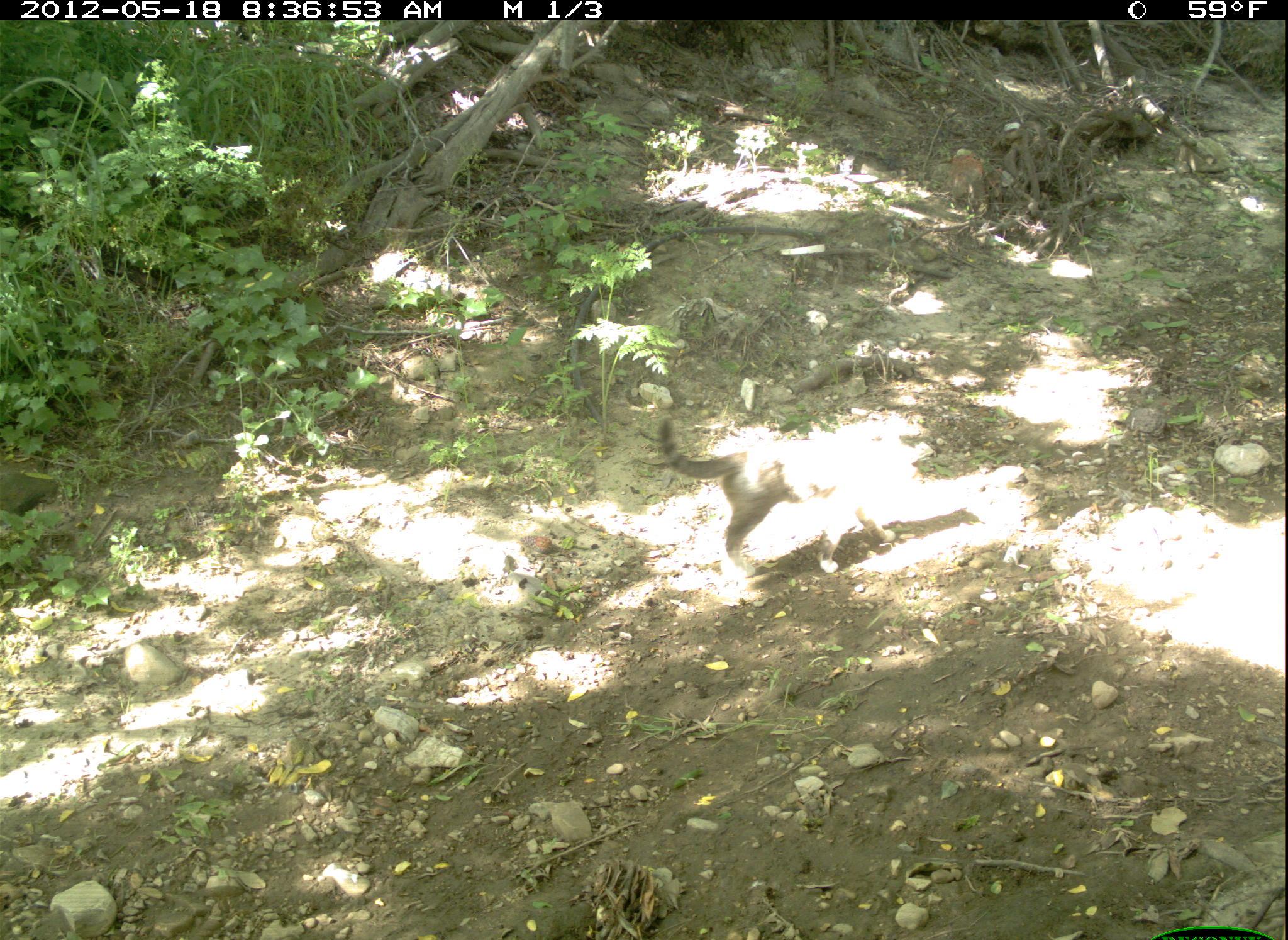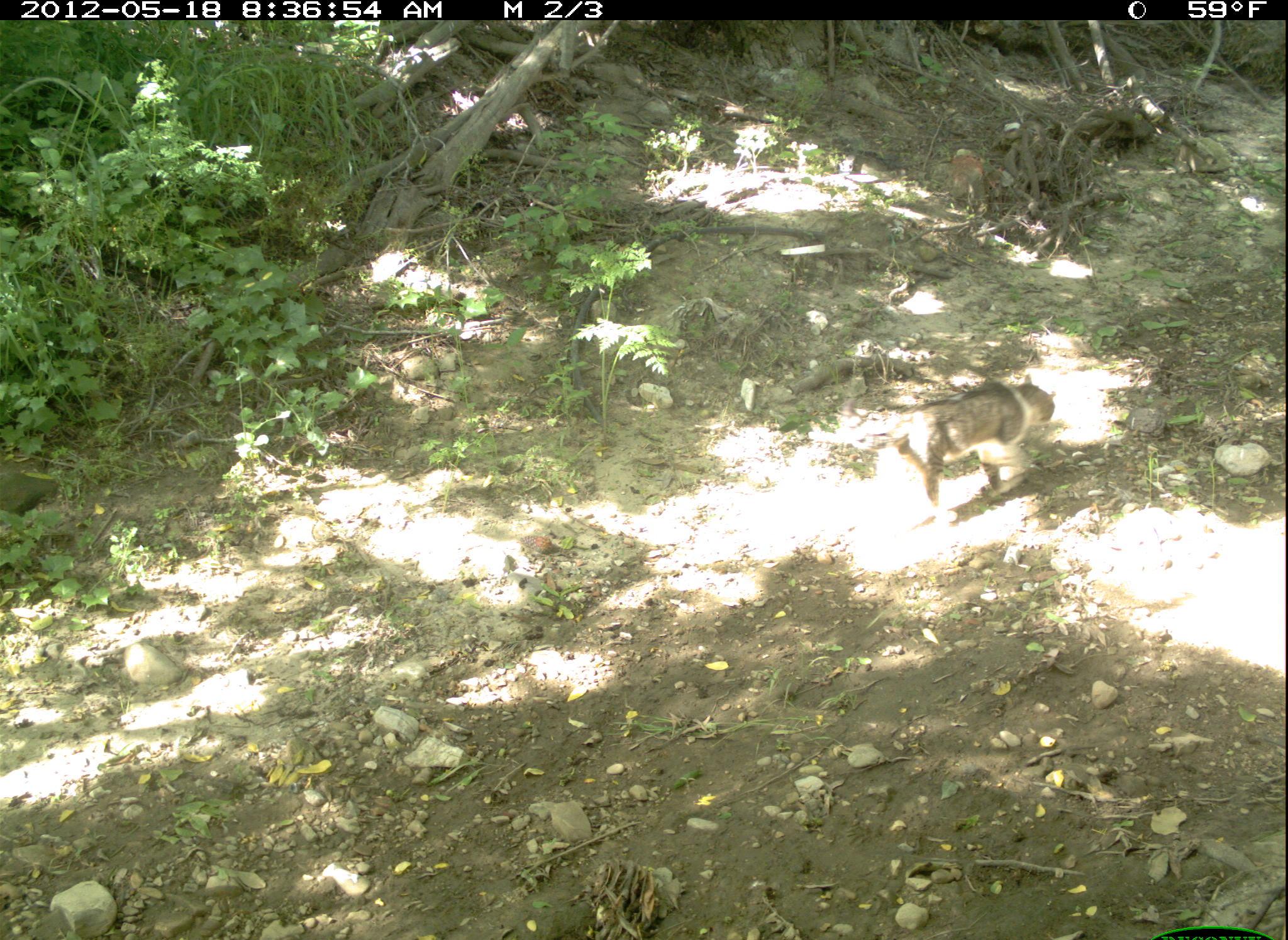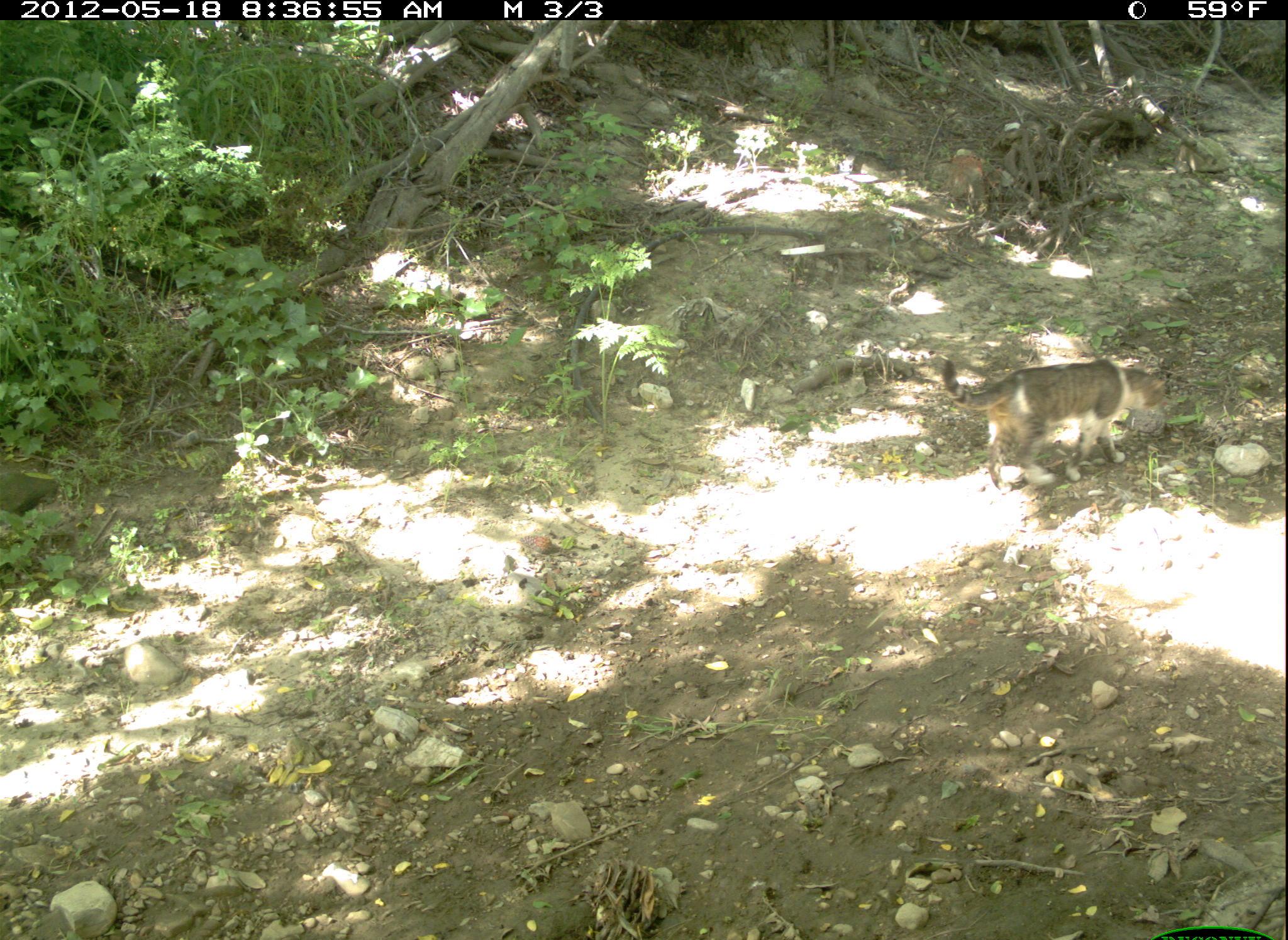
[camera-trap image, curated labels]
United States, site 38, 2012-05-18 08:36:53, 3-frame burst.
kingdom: Animalia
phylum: Chordata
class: Mammalia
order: Carnivora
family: Felidae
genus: Felis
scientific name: Felis catus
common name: cat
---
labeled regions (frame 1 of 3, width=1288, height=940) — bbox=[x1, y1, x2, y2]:
cat: bbox=[657, 403, 937, 586]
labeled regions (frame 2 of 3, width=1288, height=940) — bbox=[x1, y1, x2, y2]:
cat: bbox=[850, 370, 1077, 530]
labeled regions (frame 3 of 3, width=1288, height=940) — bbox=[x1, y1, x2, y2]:
cat: bbox=[935, 353, 1172, 494]